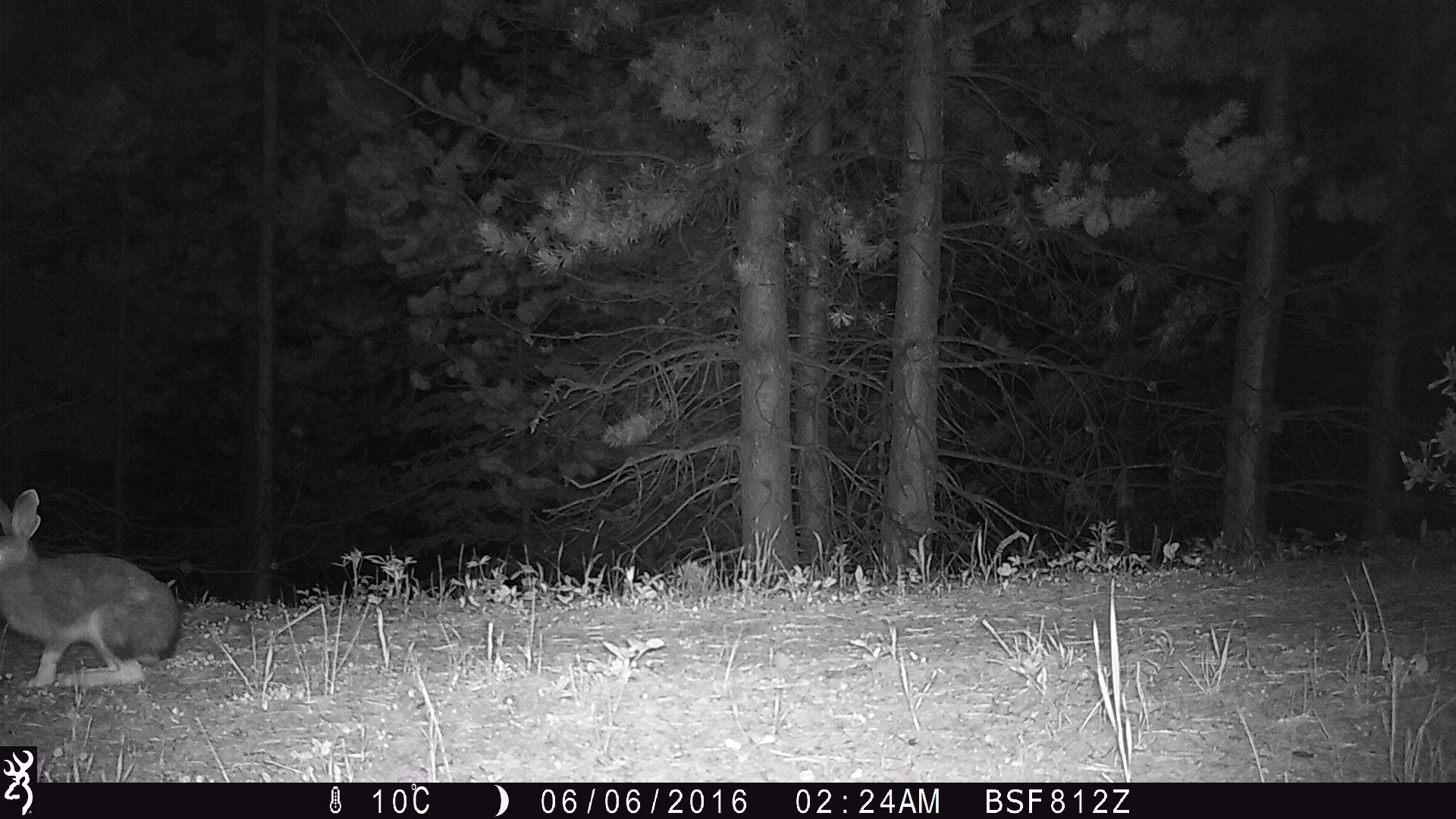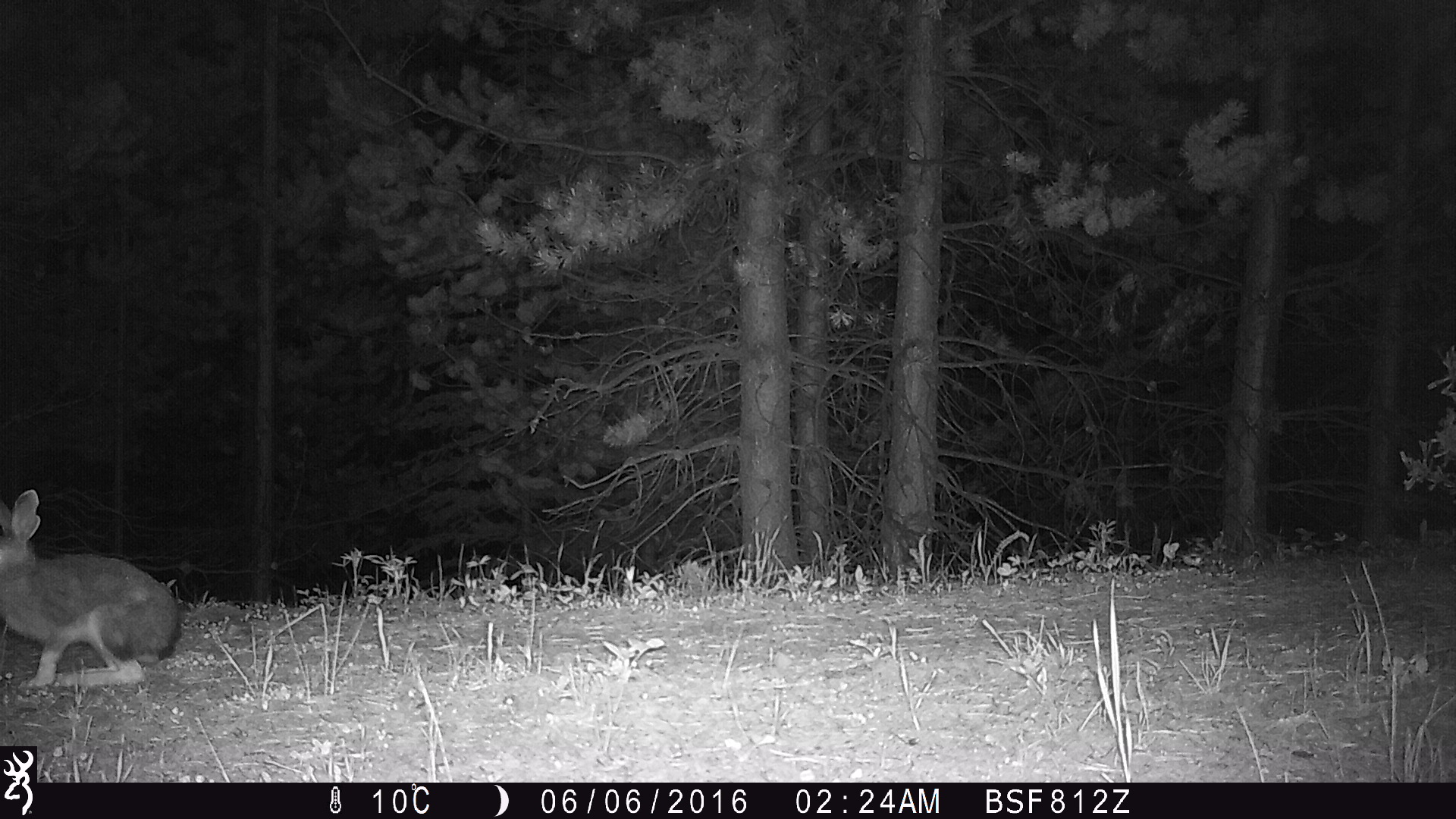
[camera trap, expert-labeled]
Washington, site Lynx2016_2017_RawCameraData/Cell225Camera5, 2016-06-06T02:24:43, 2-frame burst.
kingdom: Animalia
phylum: Chordata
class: Mammalia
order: Lagomorpha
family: Leporidae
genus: Lepus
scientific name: Lepus americanus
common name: snowshoe hare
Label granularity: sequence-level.